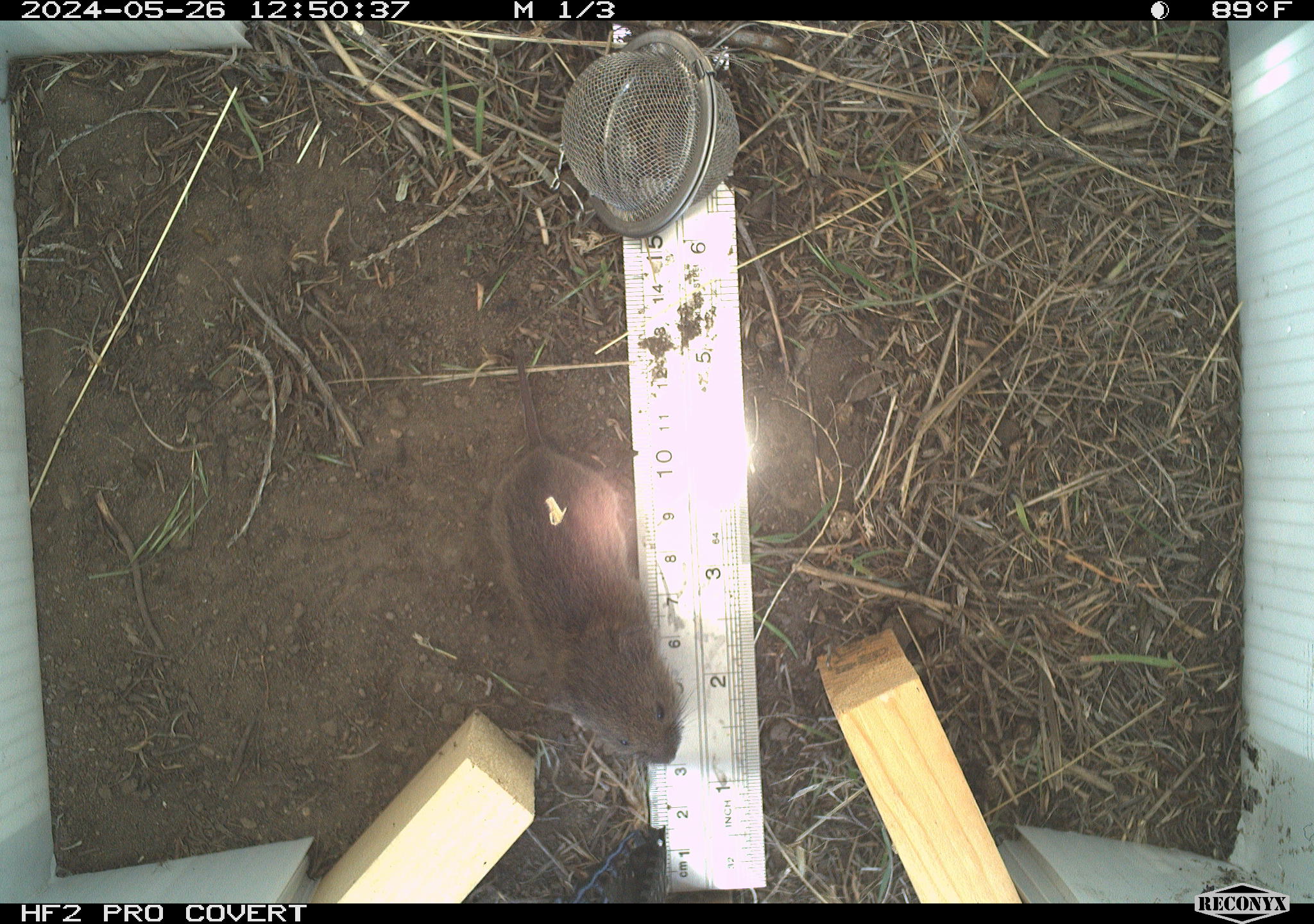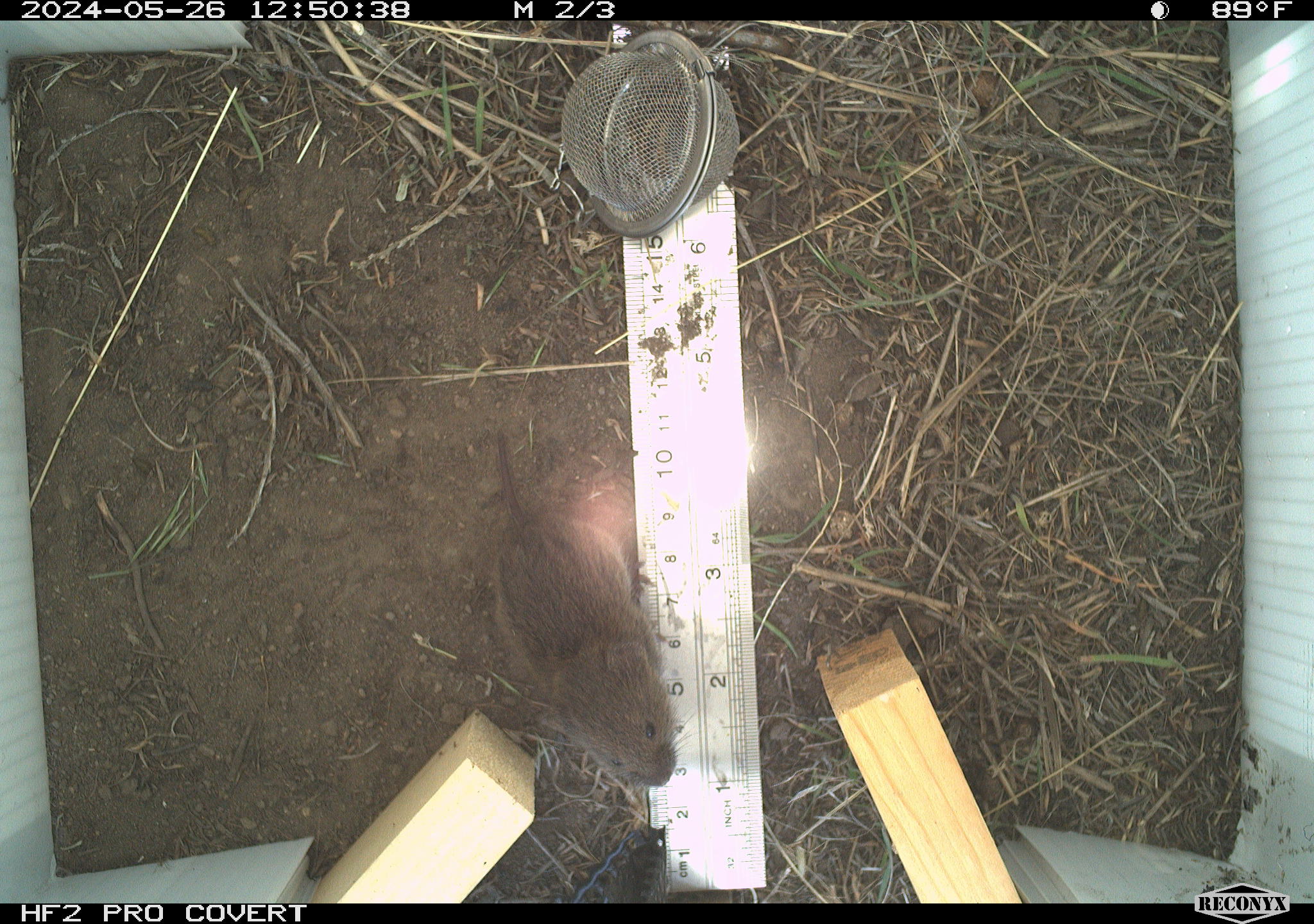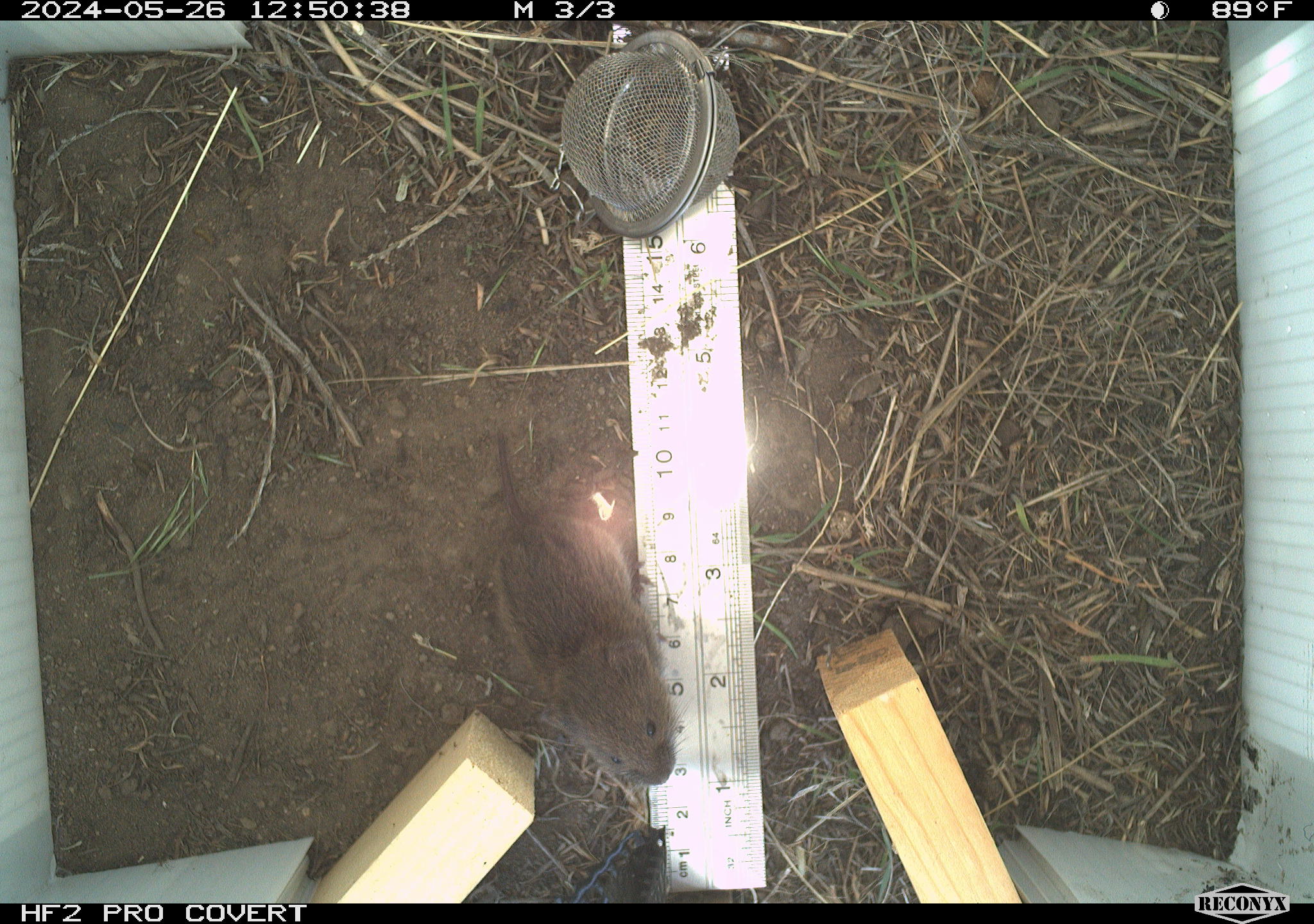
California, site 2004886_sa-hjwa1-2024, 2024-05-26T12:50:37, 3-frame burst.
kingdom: Animalia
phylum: Chordata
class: Mammalia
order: Rodentia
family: Cricetidae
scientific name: Cricetidae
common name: hamsters, voles, lemmings, and allies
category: cricetidae family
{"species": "cricetidae family (hamsters, voles, lemmings, and allies) (Cricetidae)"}